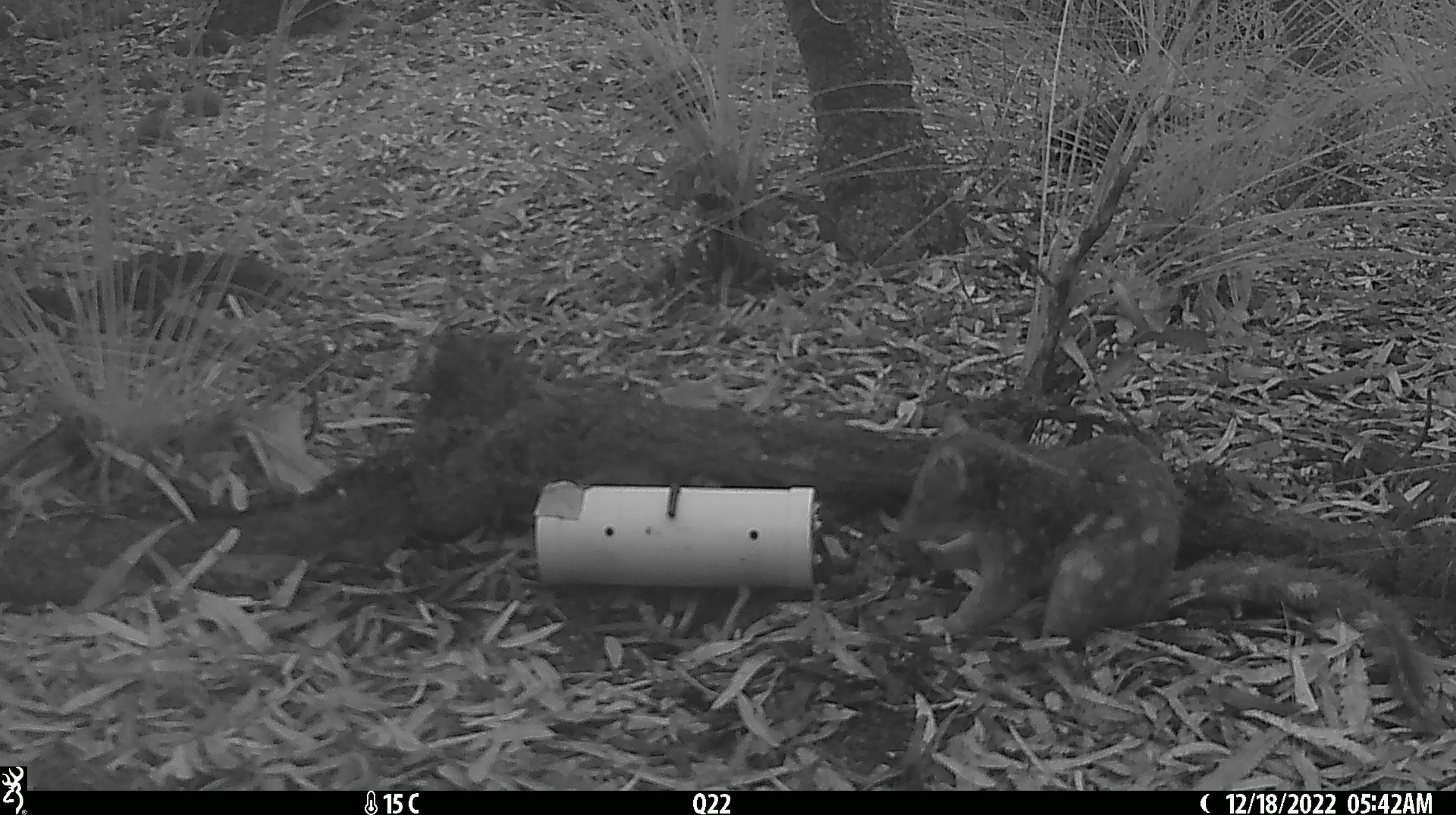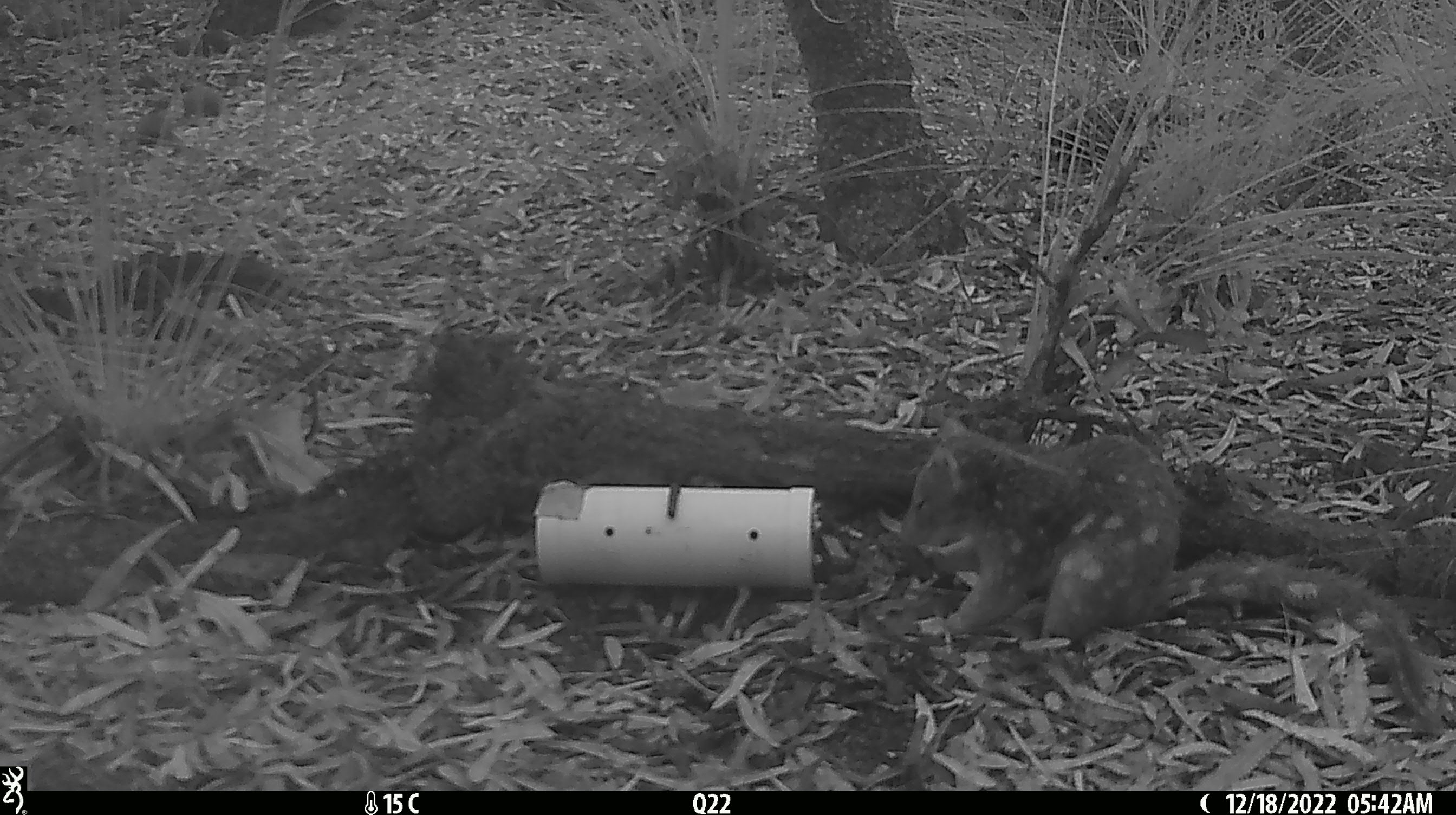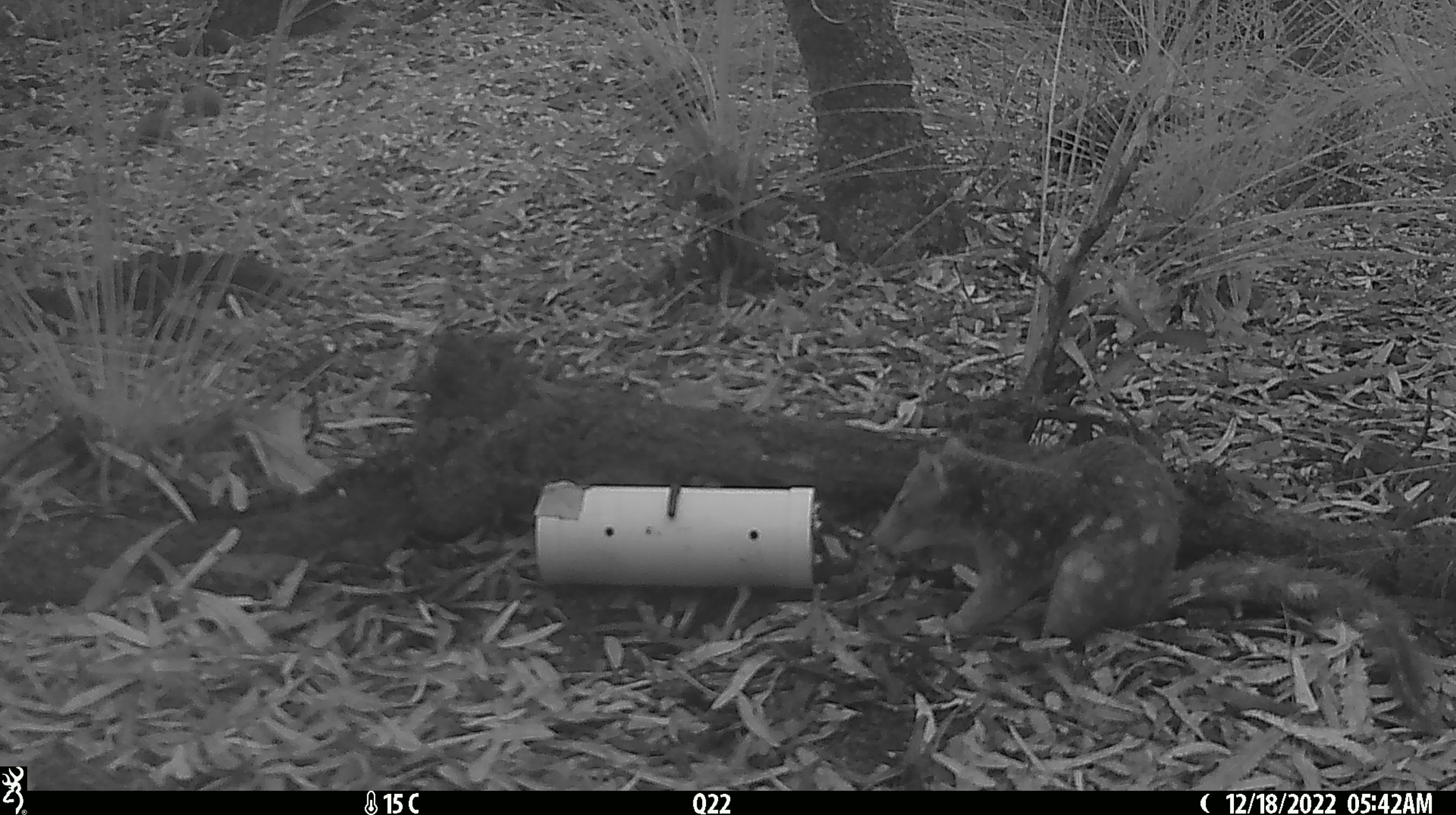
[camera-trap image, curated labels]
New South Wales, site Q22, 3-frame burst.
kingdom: Animalia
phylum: Chordata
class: Mammalia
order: Dasyuromorphia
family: Dasyuridae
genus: Dasyurus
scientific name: Dasyurus maculatus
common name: spotted-tailed quoll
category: quoll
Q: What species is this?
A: Quoll (spotted-tailed quoll) (Dasyurus maculatus).